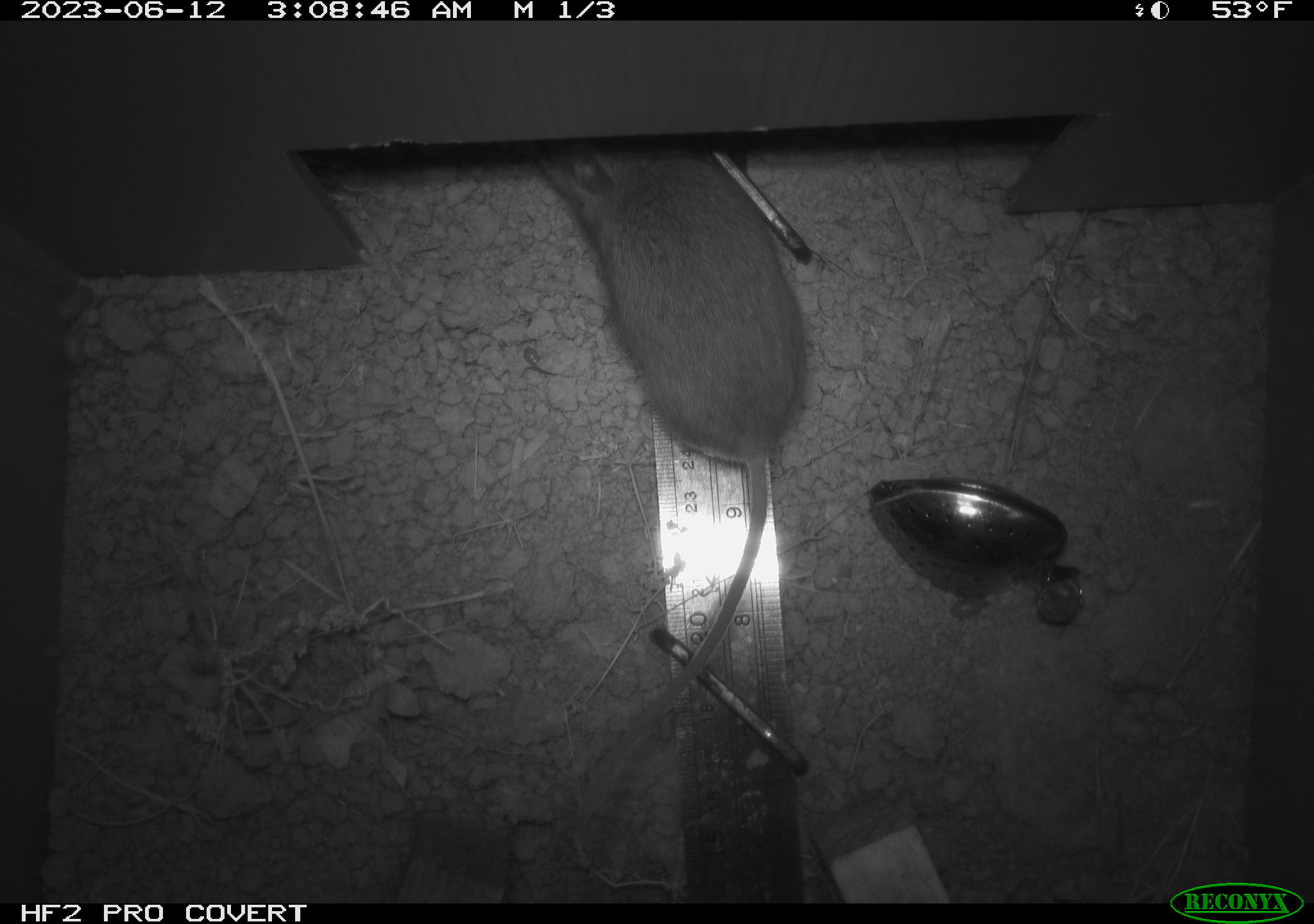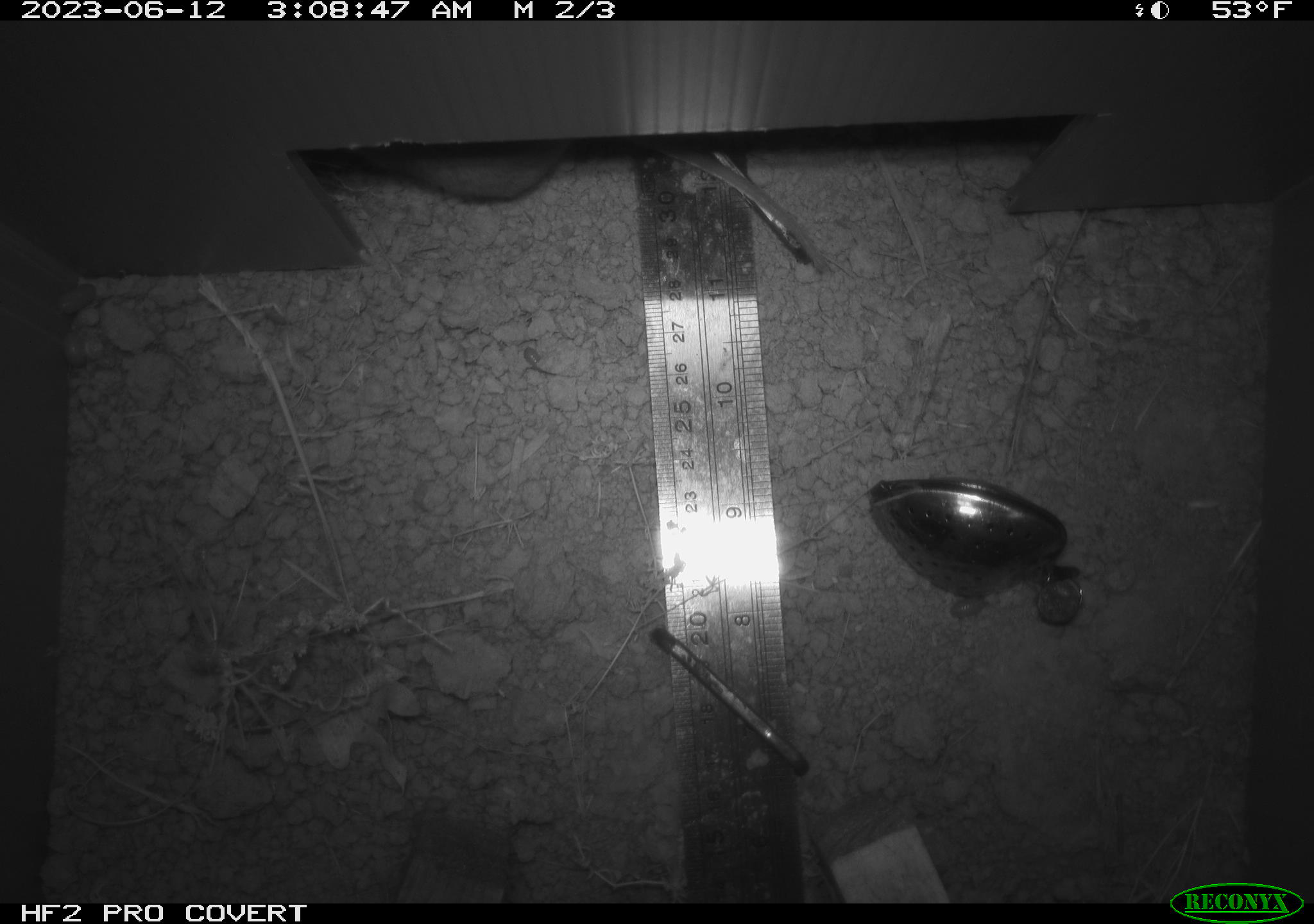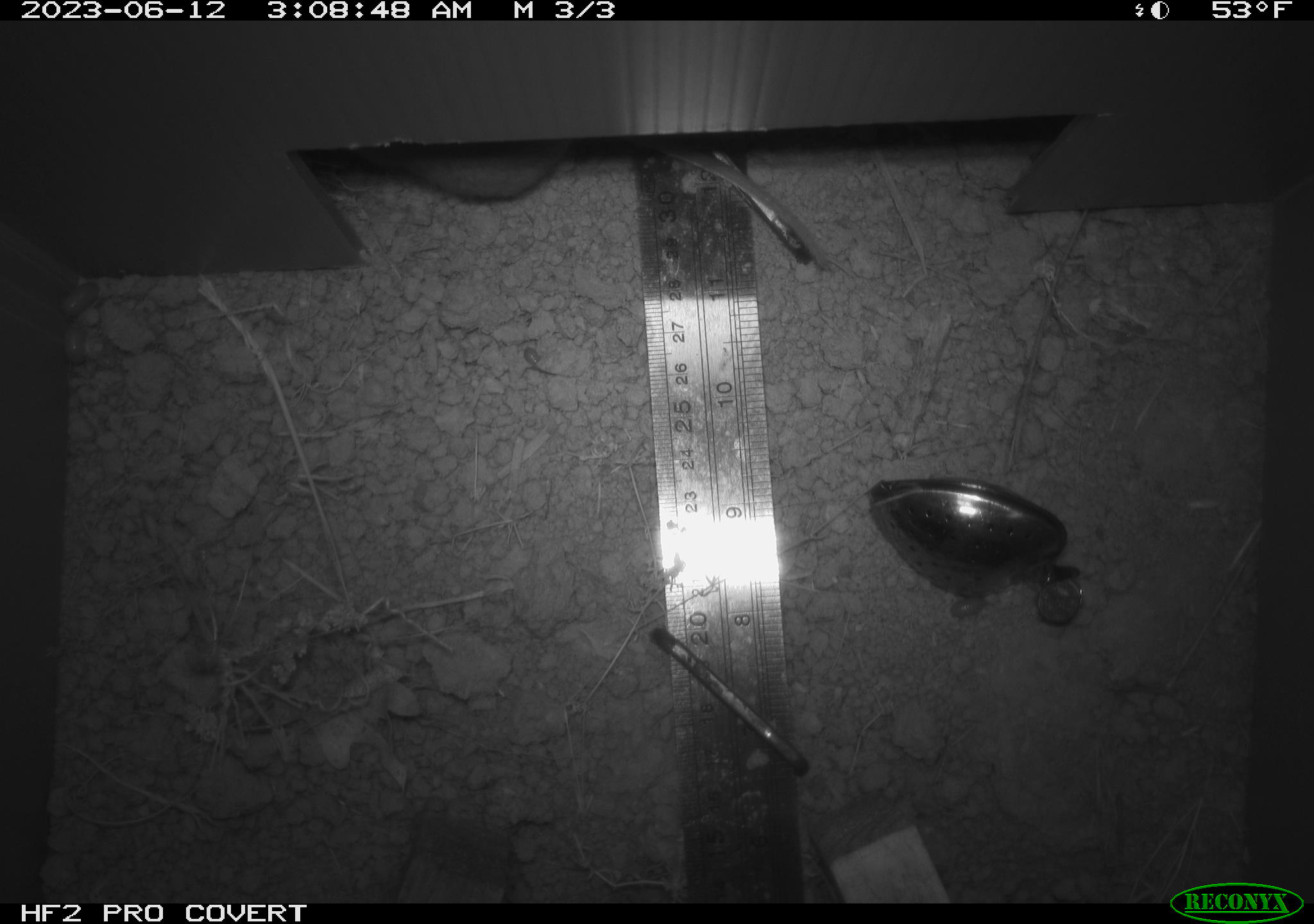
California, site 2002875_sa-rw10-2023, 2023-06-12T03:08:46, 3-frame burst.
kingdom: Animalia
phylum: Chordata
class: Mammalia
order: Rodentia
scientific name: Rodentia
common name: rodent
Rodent (Rodentia).